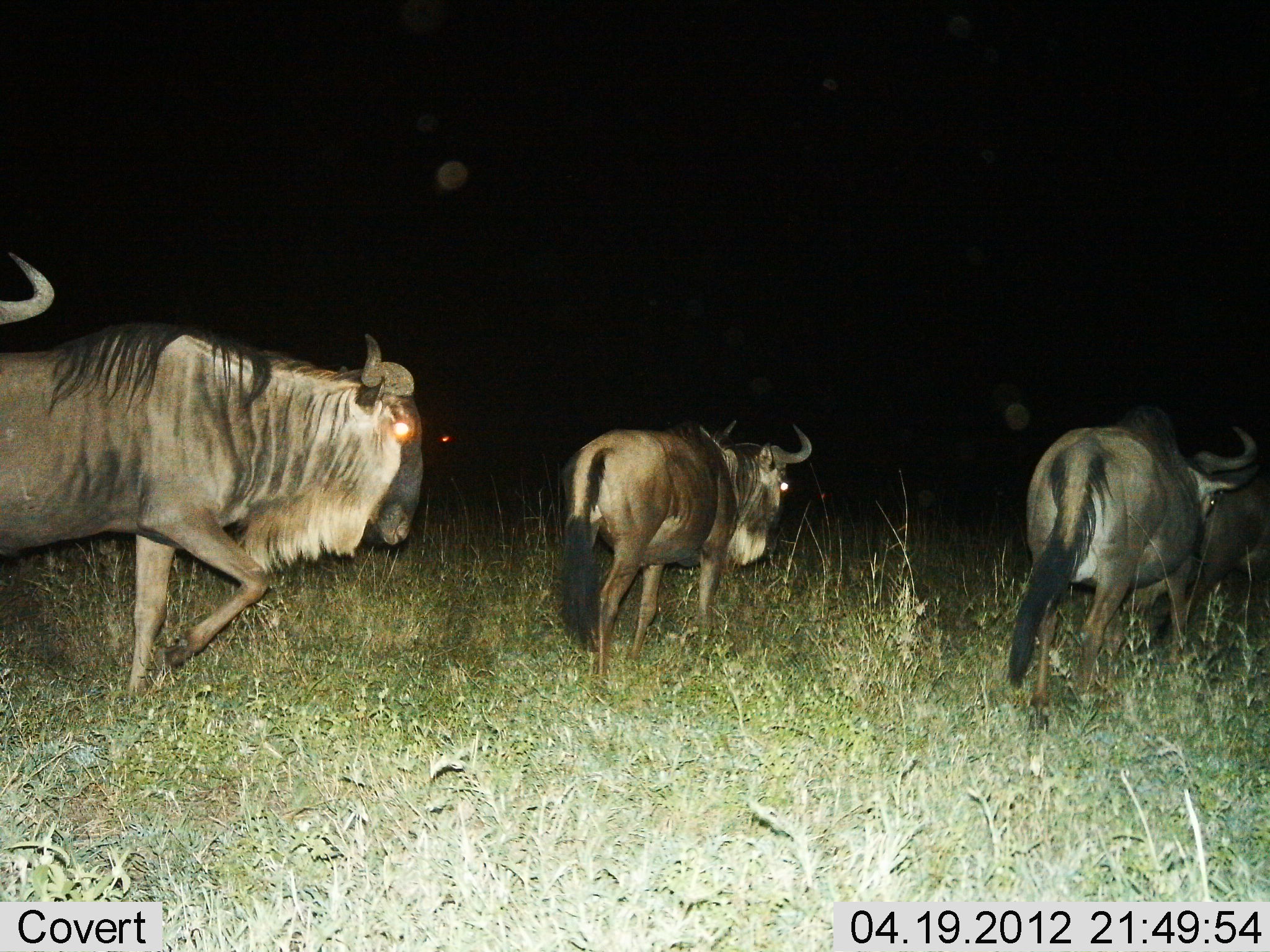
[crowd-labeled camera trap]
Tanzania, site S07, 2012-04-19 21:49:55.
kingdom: Animalia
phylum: Chordata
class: Mammalia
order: Artiodactyla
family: Bovidae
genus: Connochaetes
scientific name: Connochaetes taurinus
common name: blue wildebeest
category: wildebeest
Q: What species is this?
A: Wildebeest (blue wildebeest) (Connochaetes taurinus).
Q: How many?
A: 5.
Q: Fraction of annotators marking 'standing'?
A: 18%.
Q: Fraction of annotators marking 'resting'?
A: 0%.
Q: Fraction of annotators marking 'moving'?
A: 95%.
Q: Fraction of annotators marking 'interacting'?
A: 0%.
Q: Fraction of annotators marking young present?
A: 0%.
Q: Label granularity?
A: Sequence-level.